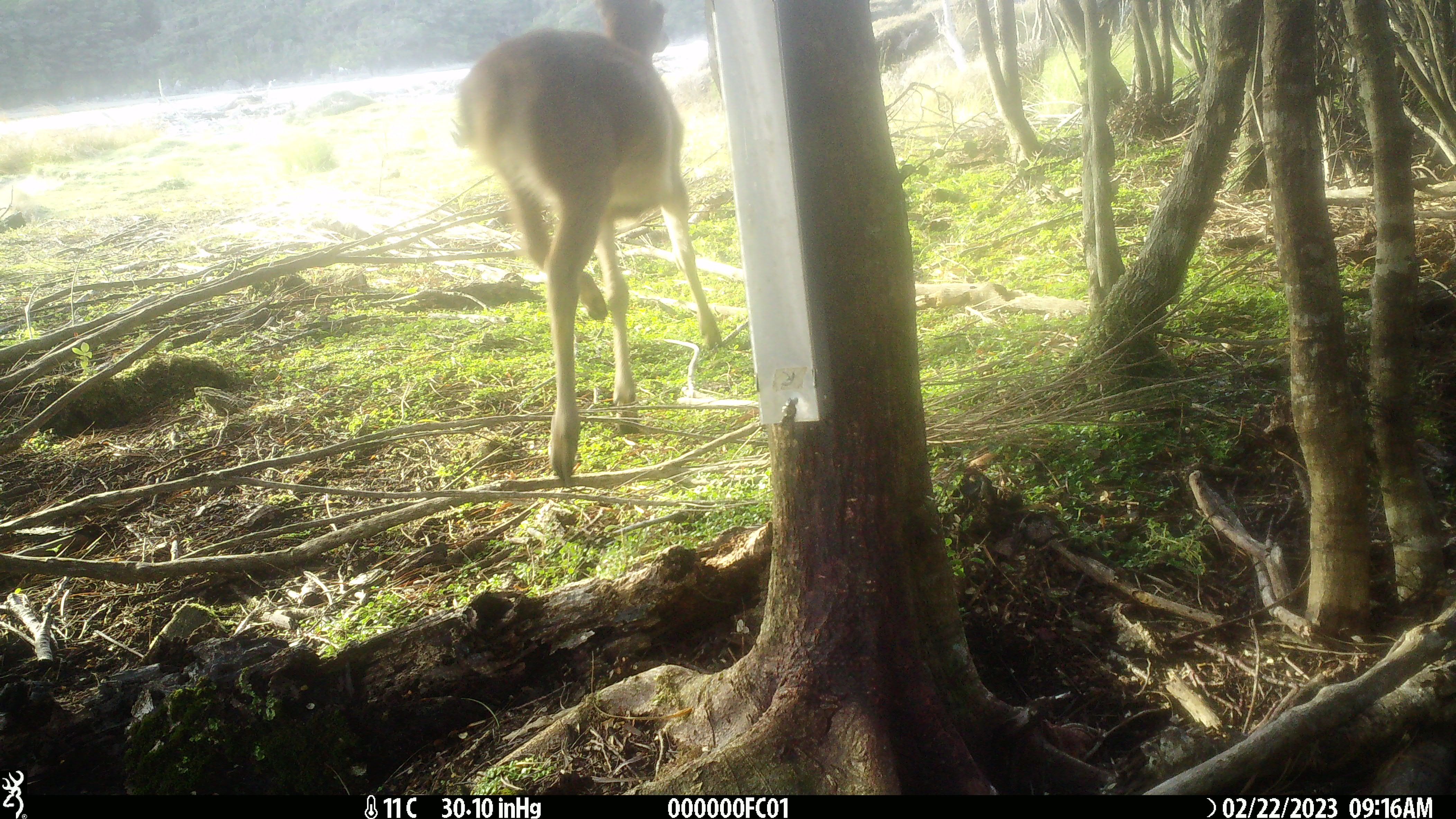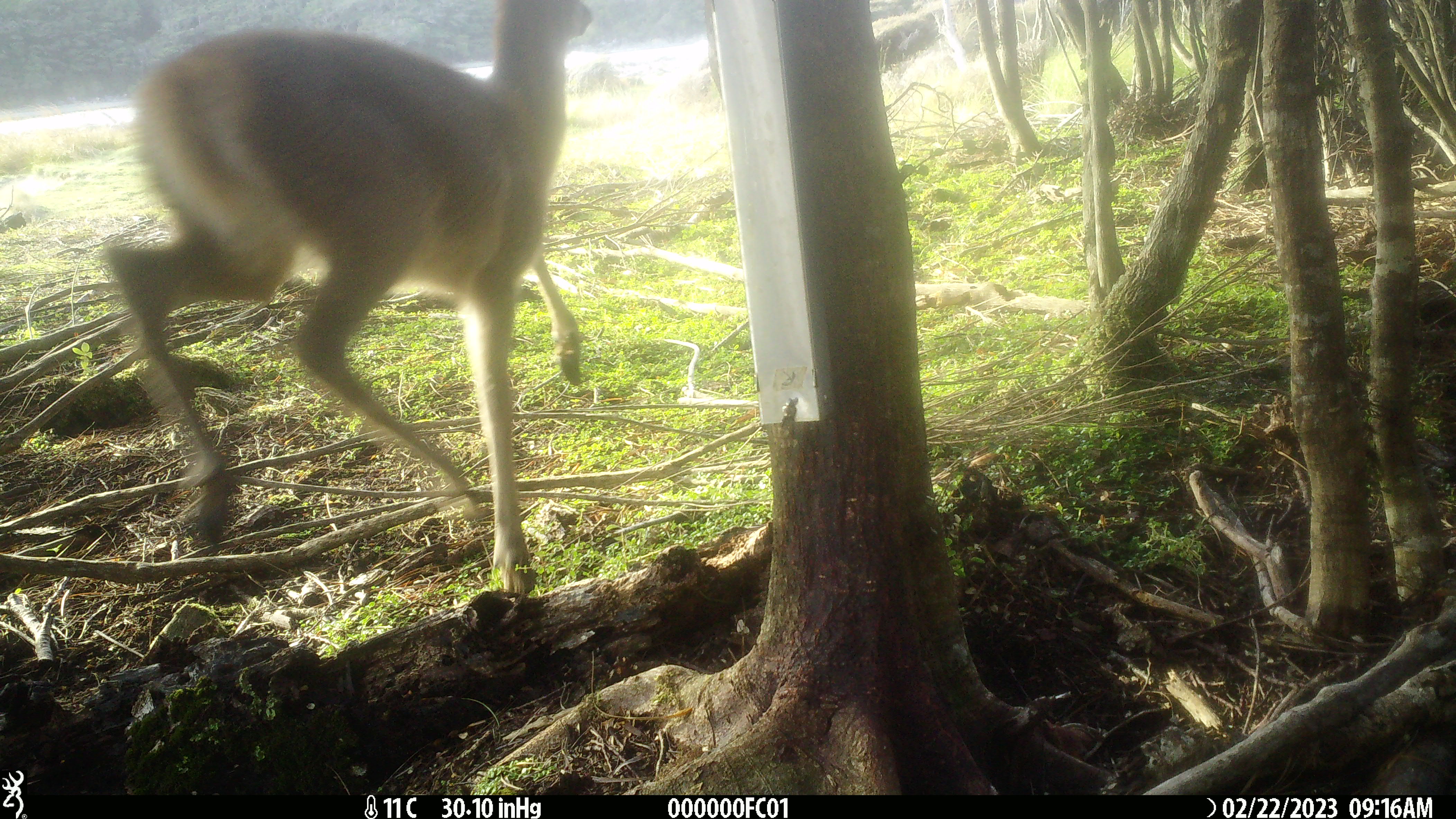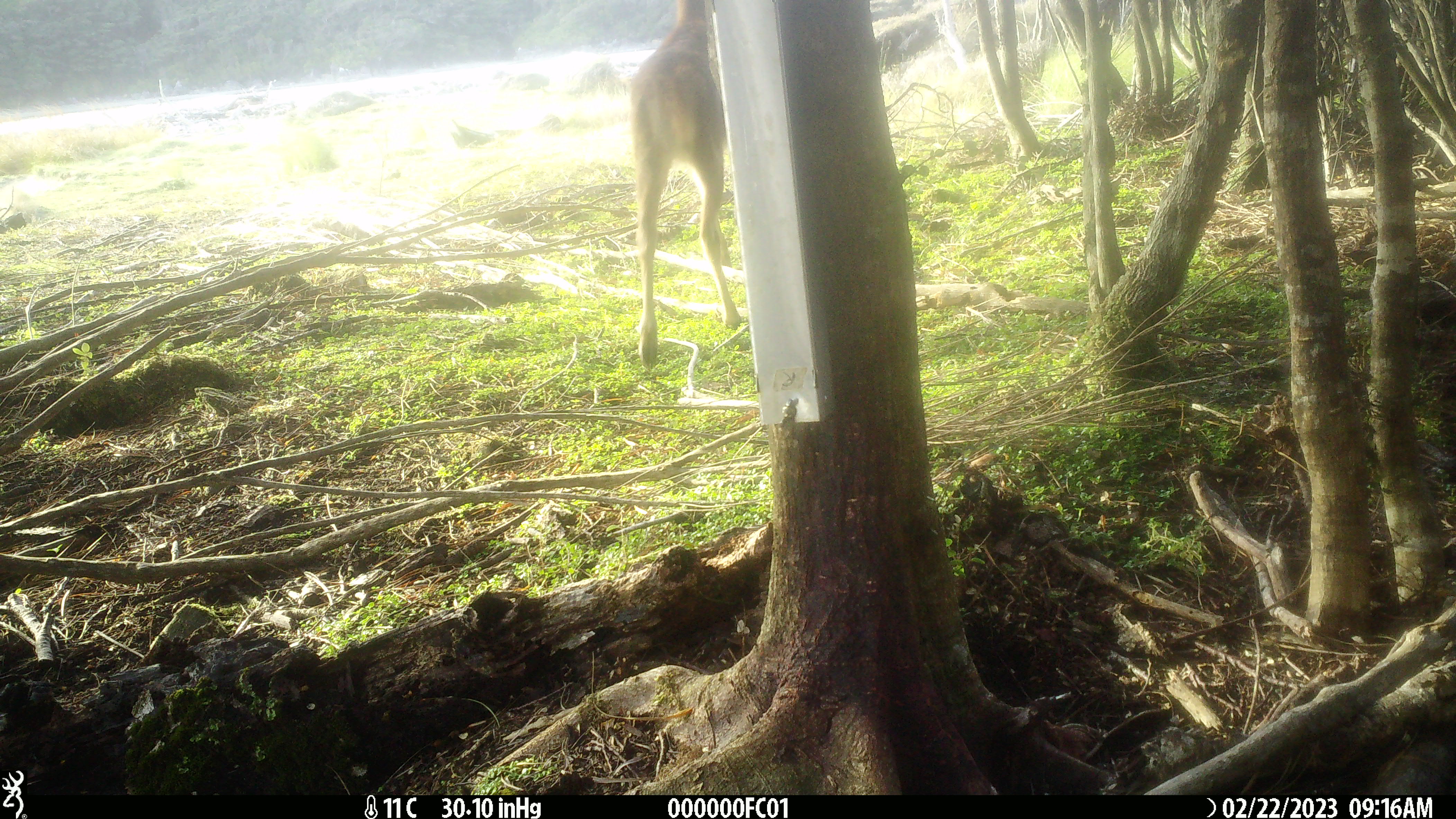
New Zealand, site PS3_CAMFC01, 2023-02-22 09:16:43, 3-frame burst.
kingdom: Animalia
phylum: Chordata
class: Mammalia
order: Artiodactyla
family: Cervidae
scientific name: Cervidae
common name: deer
Deer (Cervidae).